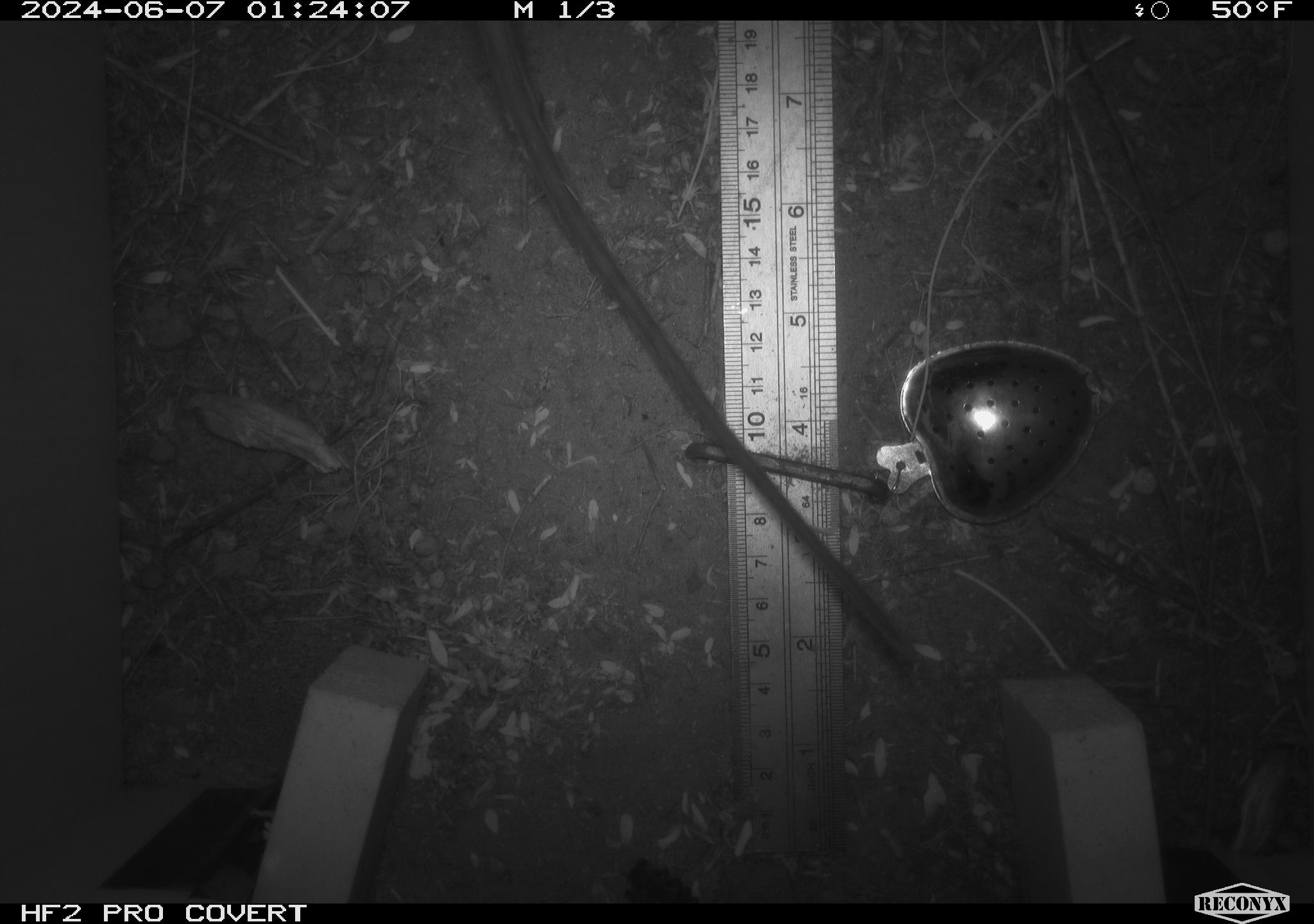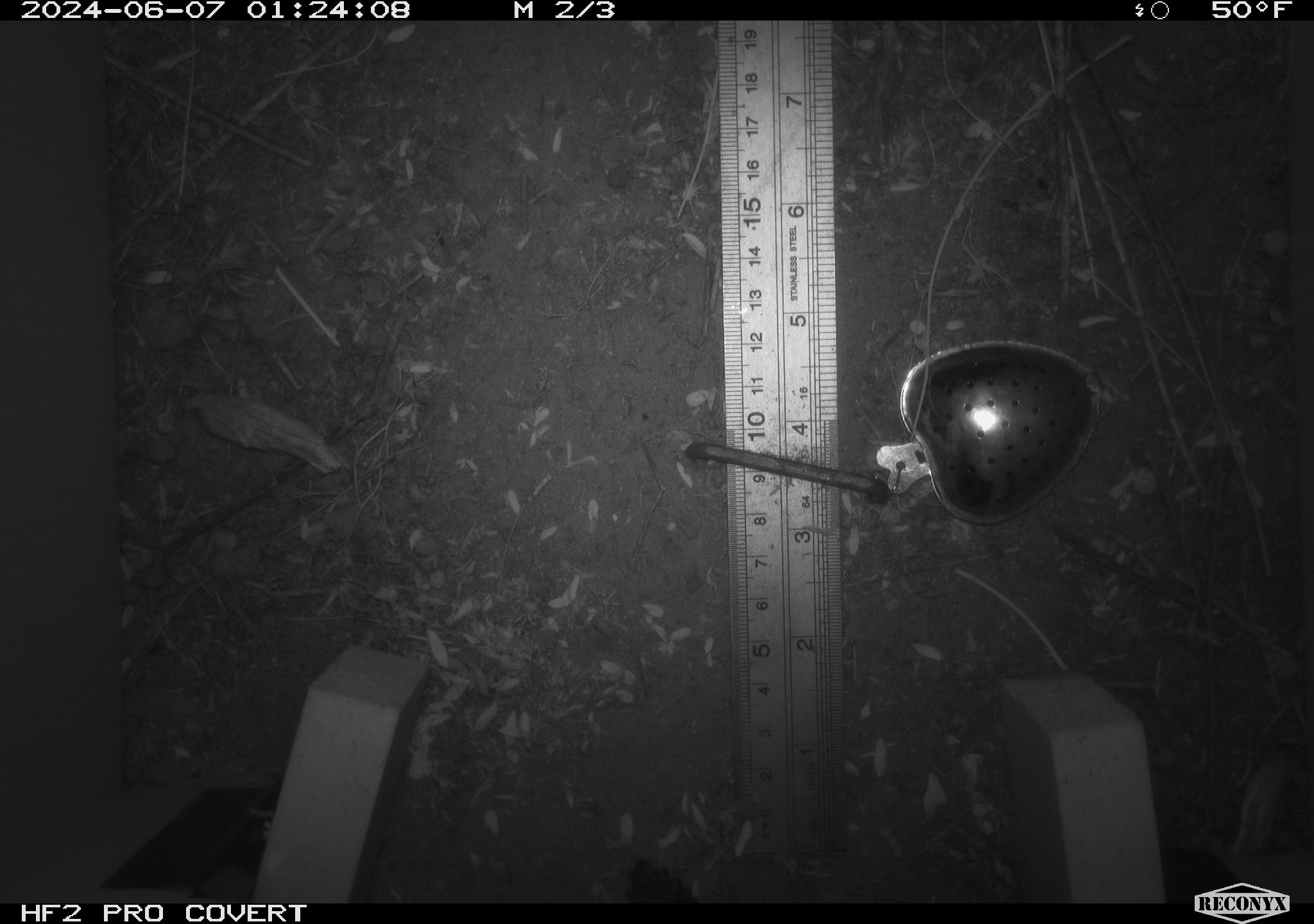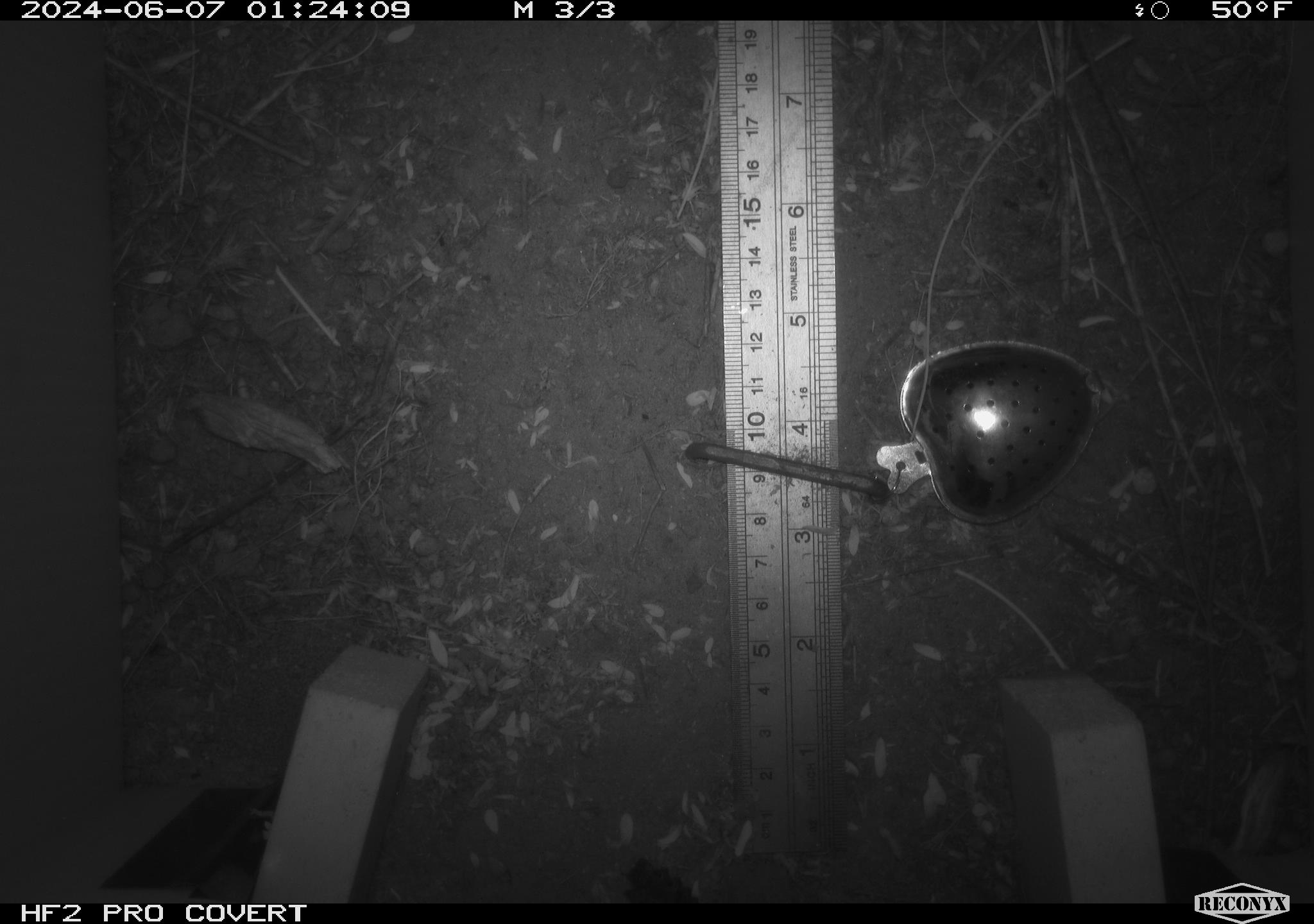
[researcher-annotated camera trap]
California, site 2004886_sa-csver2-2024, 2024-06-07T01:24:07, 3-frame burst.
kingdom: Animalia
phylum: Chordata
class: Mammalia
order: Rodentia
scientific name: Rodentia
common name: rodent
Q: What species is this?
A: Rodent (Rodentia).